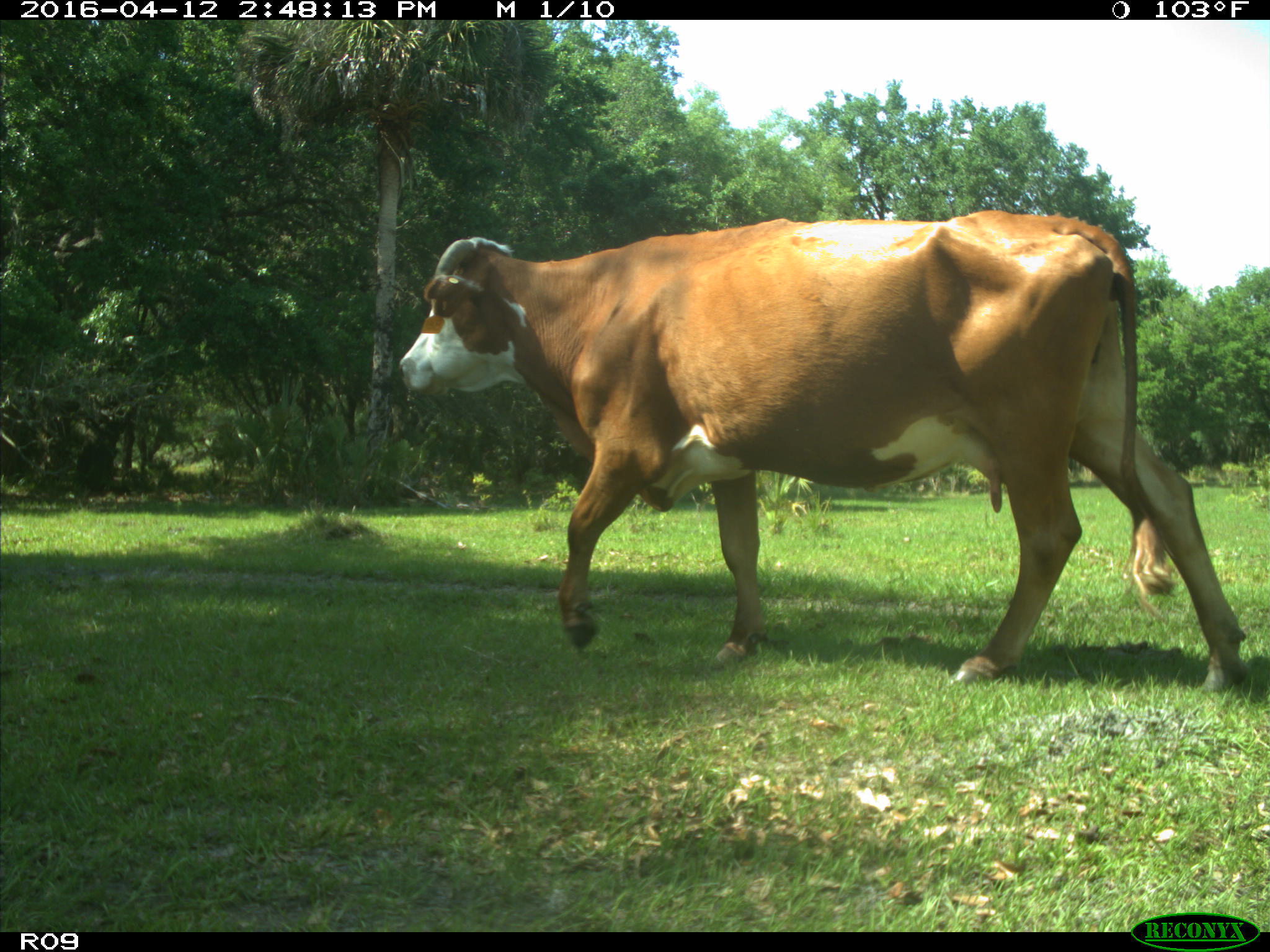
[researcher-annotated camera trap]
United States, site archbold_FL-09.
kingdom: Animalia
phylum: Chordata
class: Mammalia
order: Artiodactyla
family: Bovidae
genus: Bos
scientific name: Bos taurus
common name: domestic cow